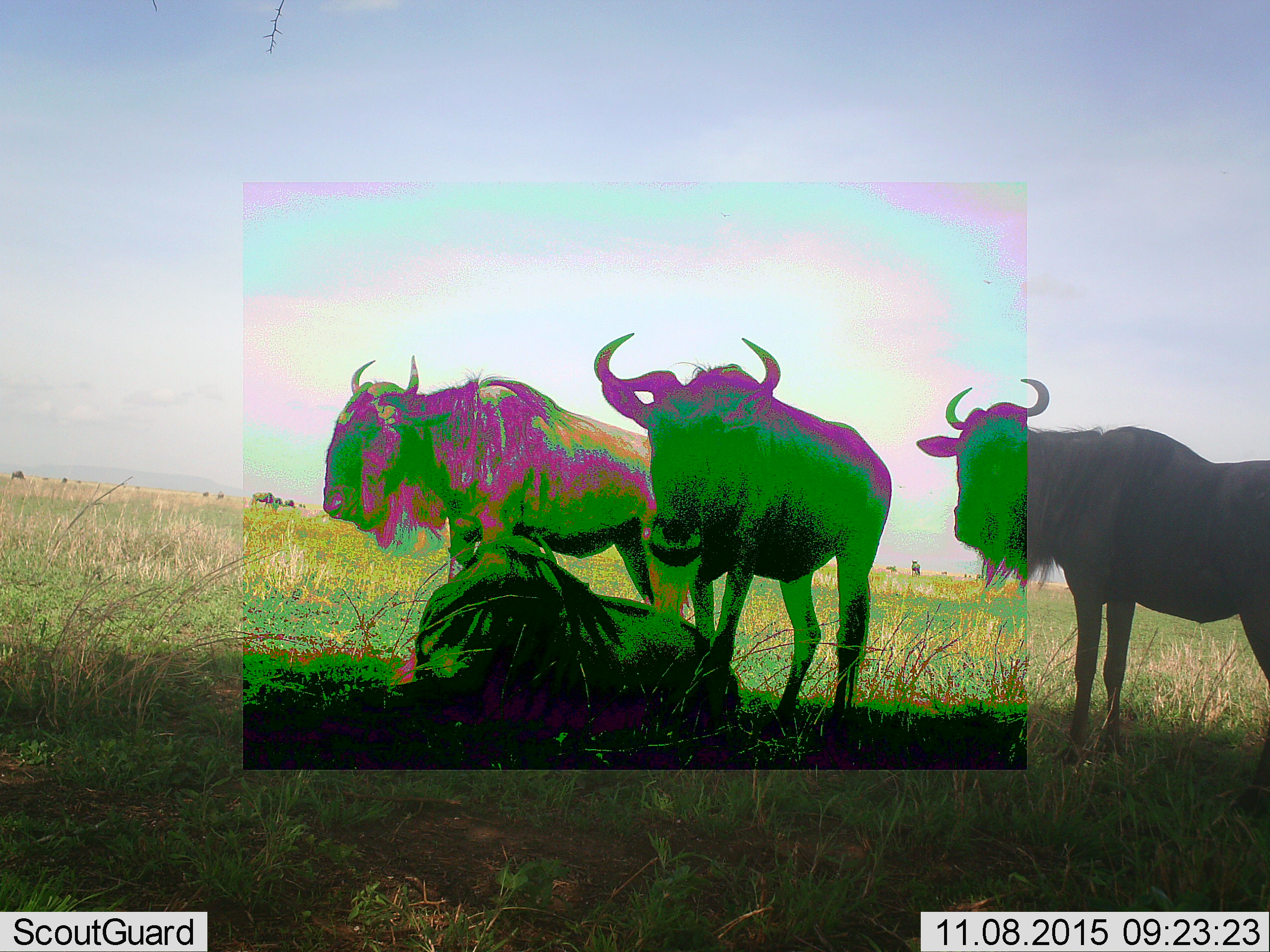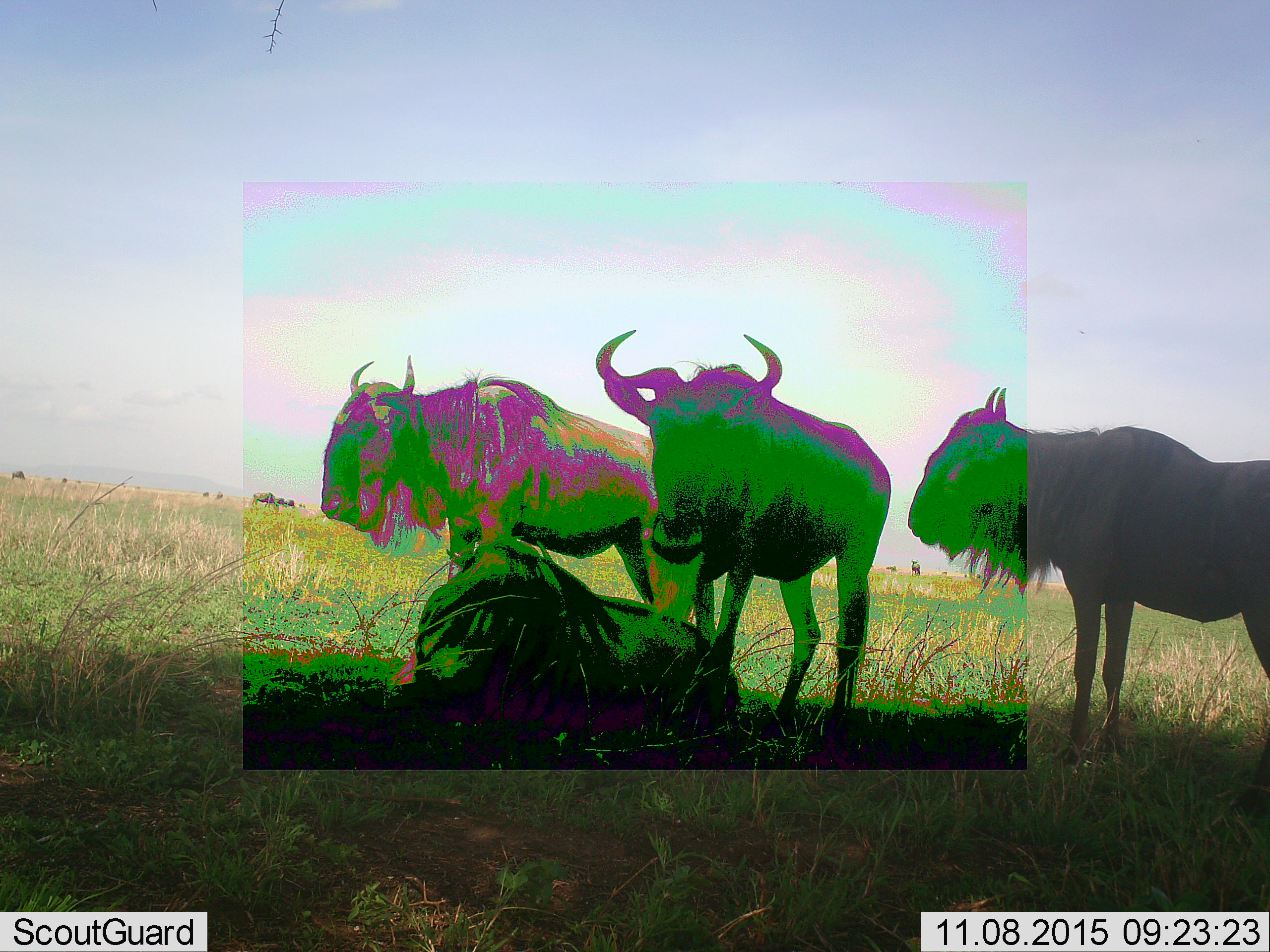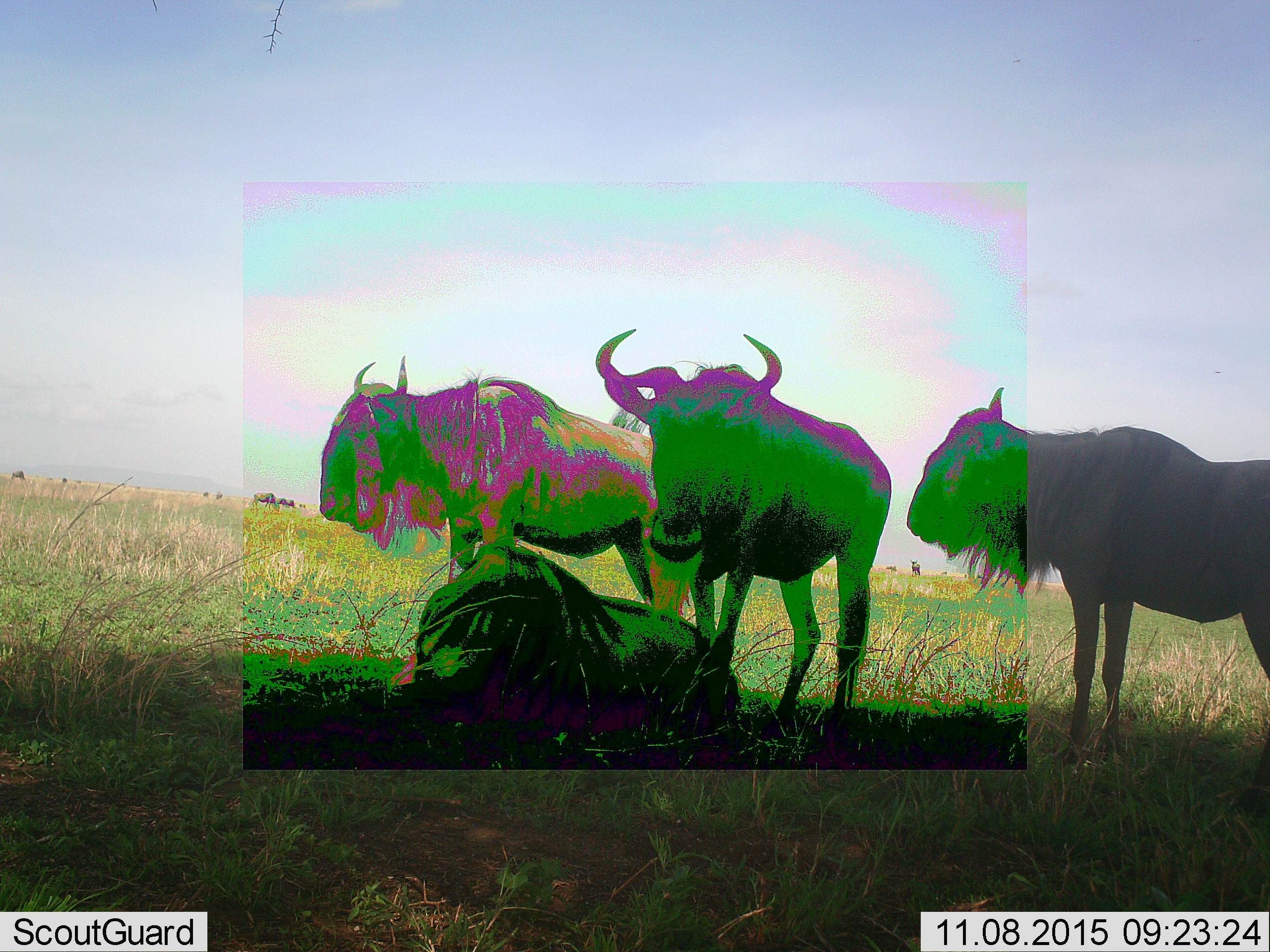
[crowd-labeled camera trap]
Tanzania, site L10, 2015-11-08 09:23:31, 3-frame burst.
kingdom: Animalia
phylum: Chordata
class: Mammalia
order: Artiodactyla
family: Bovidae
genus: Connochaetes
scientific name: Connochaetes taurinus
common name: blue wildebeest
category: wildebeest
Wildebeest (blue wildebeest) (Connochaetes taurinus), count 11-50. Behavior (volunteer vote fractions): standing 88%, resting 100%, moving 12%, interacting 0%. Young present (vote fraction): 0%. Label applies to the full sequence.